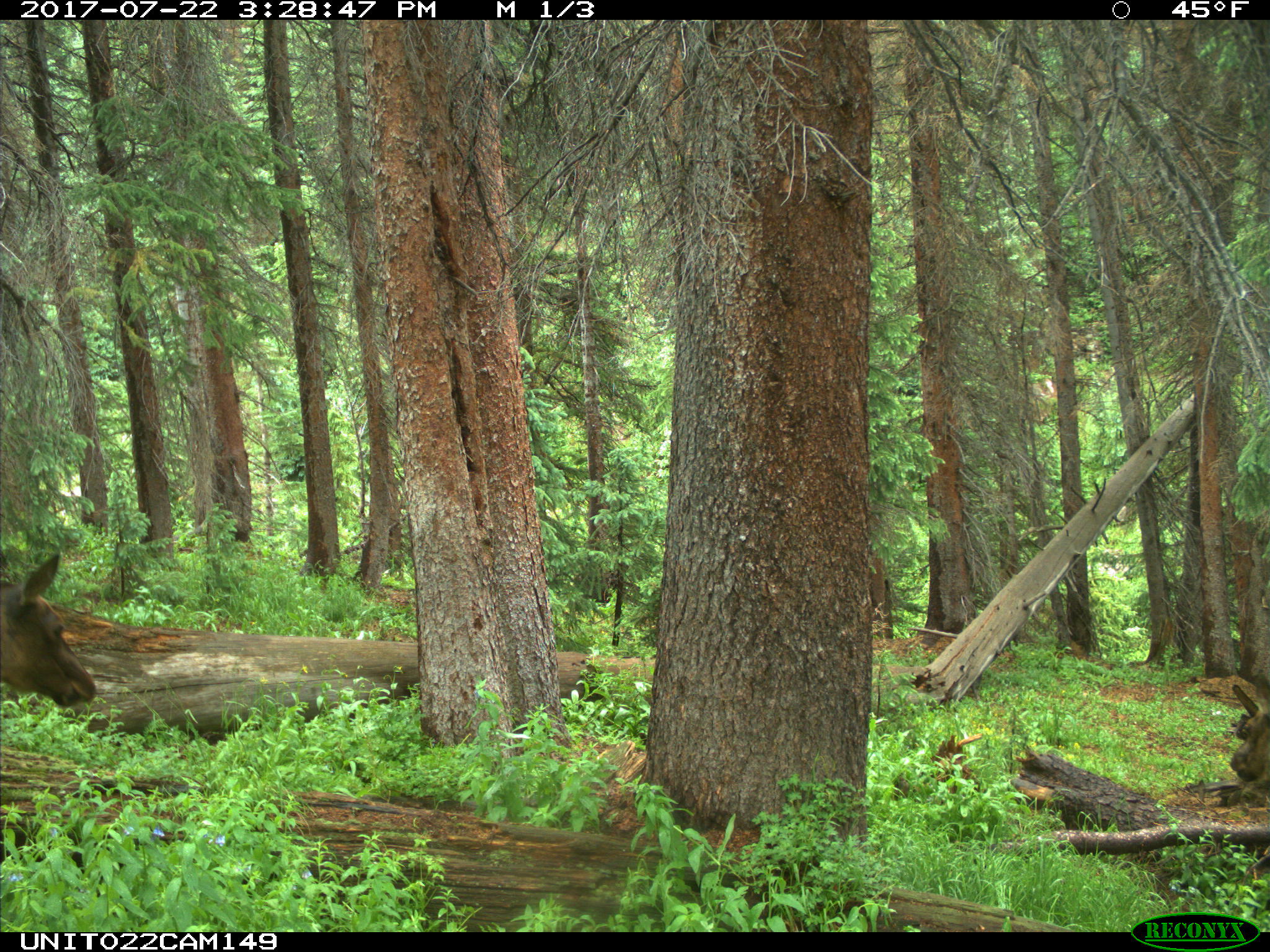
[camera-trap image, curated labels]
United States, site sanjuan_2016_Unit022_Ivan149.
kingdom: Animalia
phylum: Chordata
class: Mammalia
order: Artiodactyla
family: Cervidae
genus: Cervus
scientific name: Cervus elaphus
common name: red deer